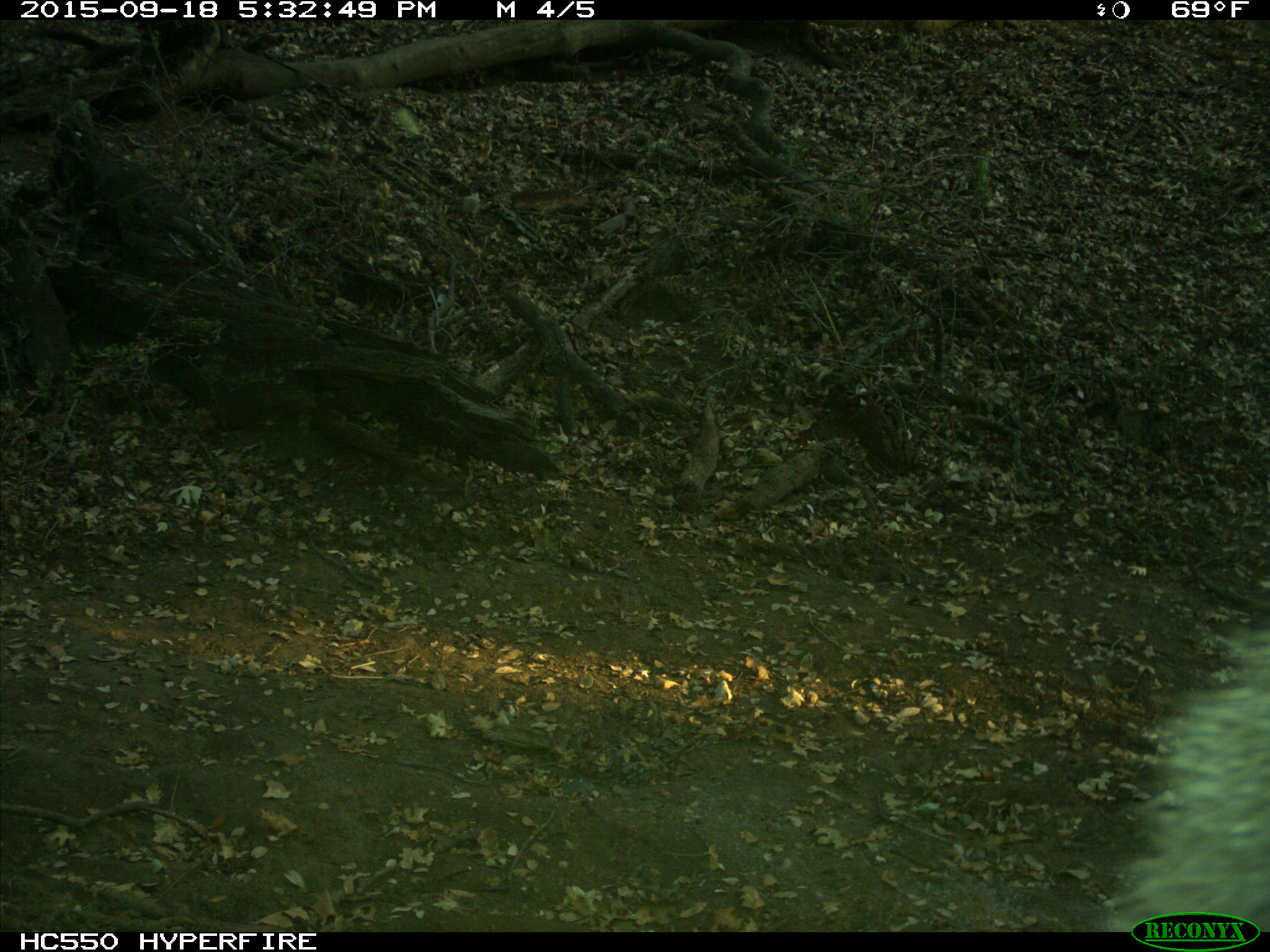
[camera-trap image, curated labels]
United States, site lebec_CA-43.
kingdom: Animalia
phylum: Chordata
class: Mammalia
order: Carnivora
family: Ursidae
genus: Ursus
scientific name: Ursus americanus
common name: american black bear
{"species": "Ursus americanus (american black bear)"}